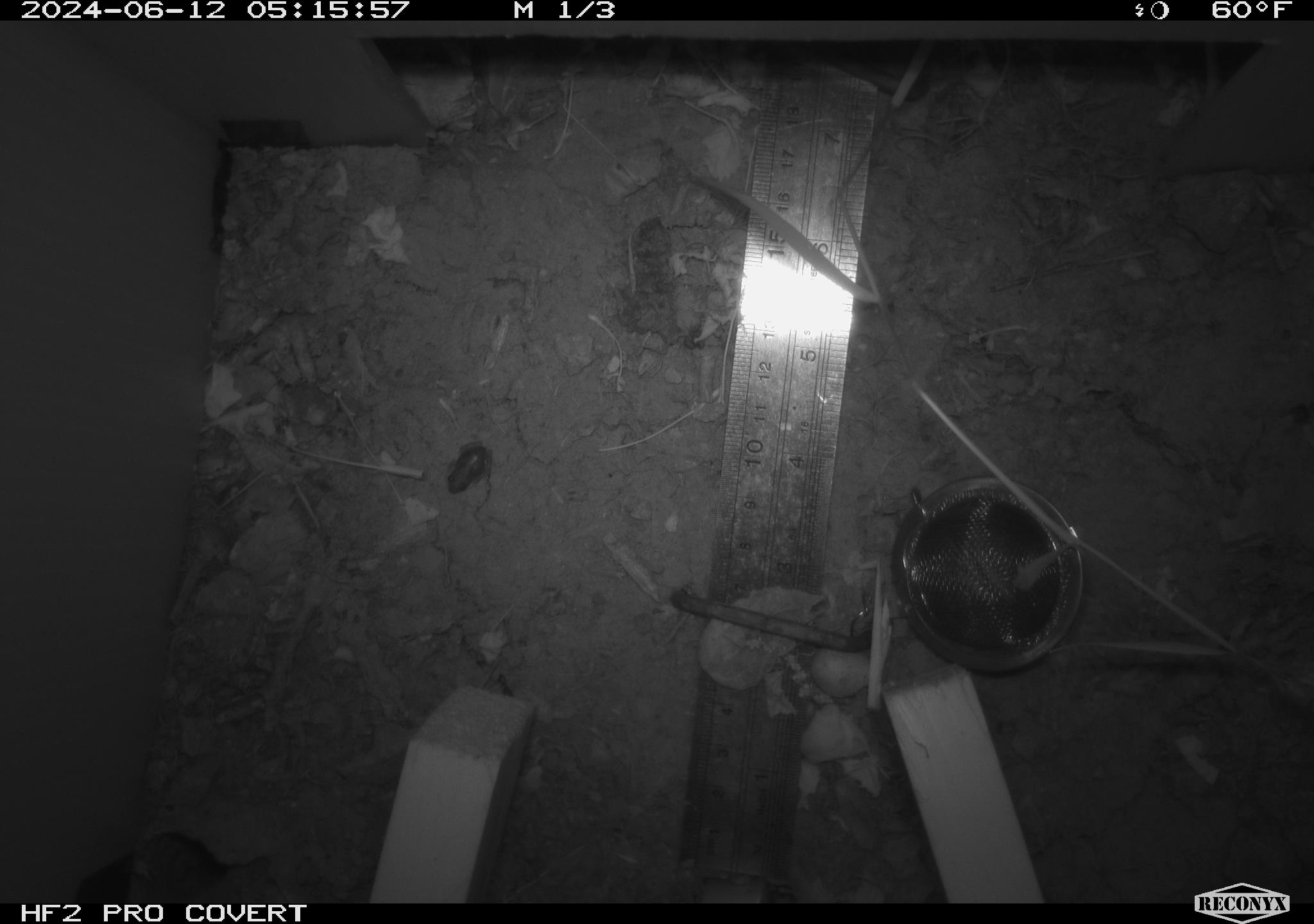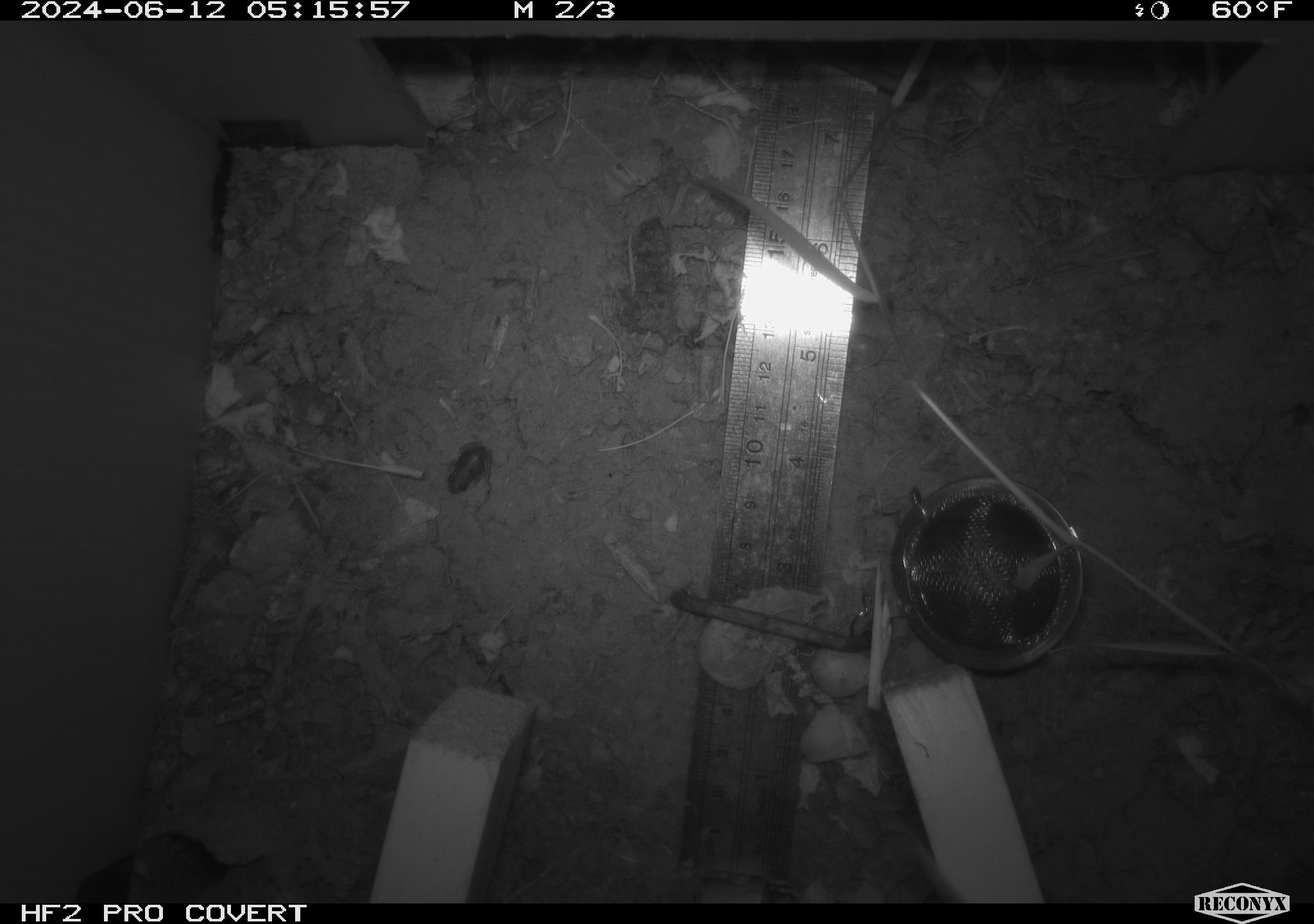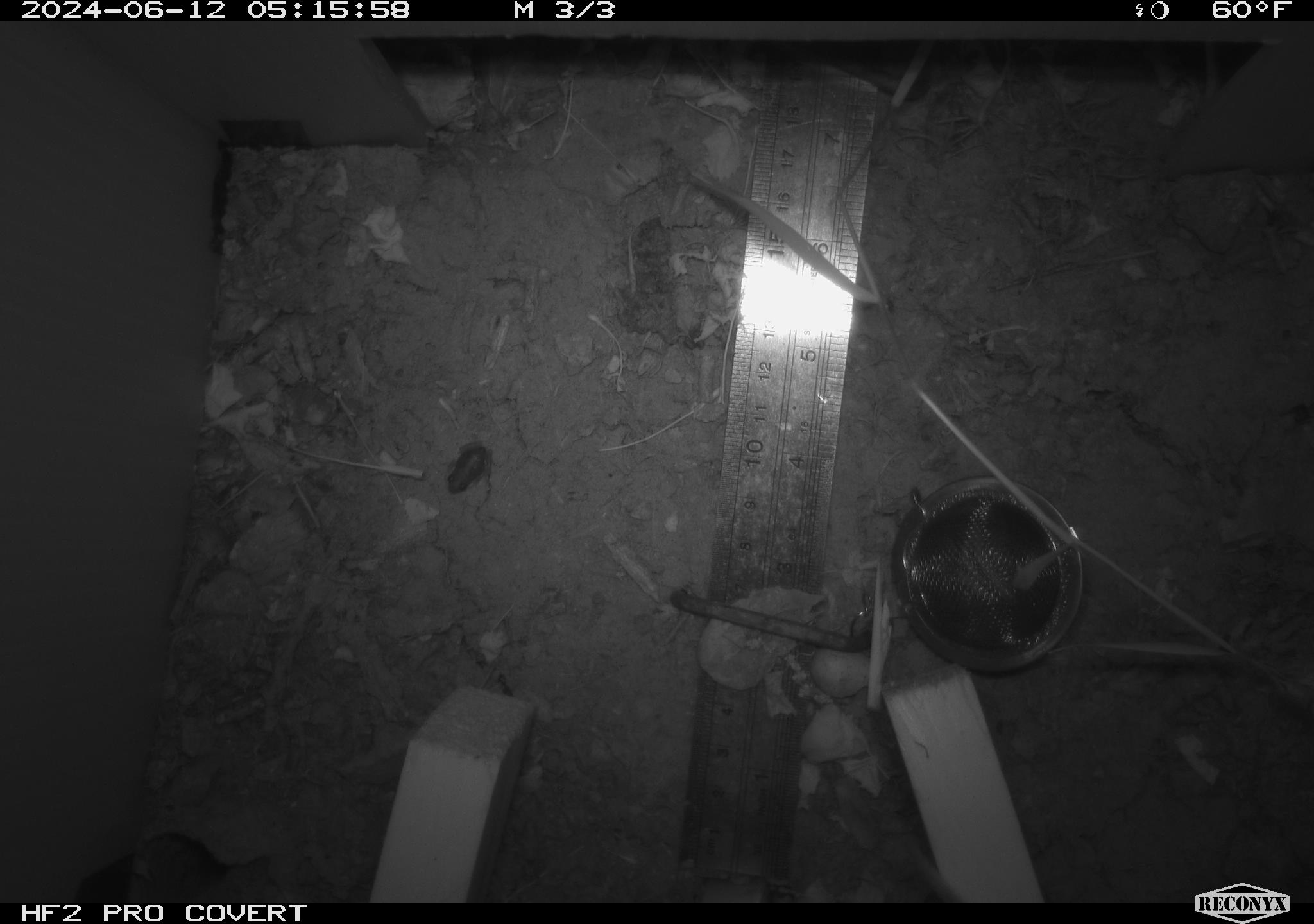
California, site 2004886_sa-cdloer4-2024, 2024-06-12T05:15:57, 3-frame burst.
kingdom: Animalia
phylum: Chordata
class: Mammalia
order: Rodentia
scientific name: Rodentia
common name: rodent